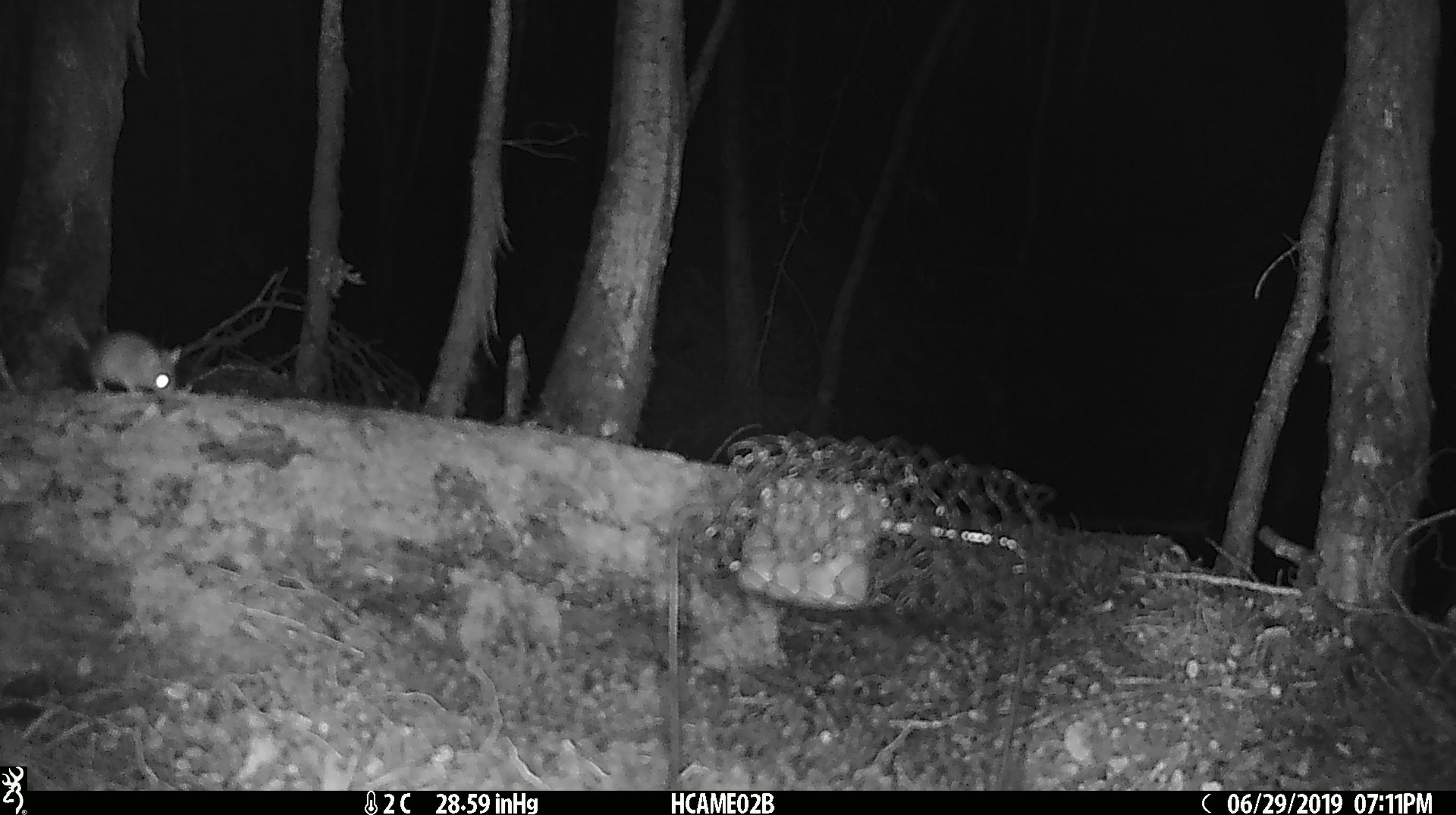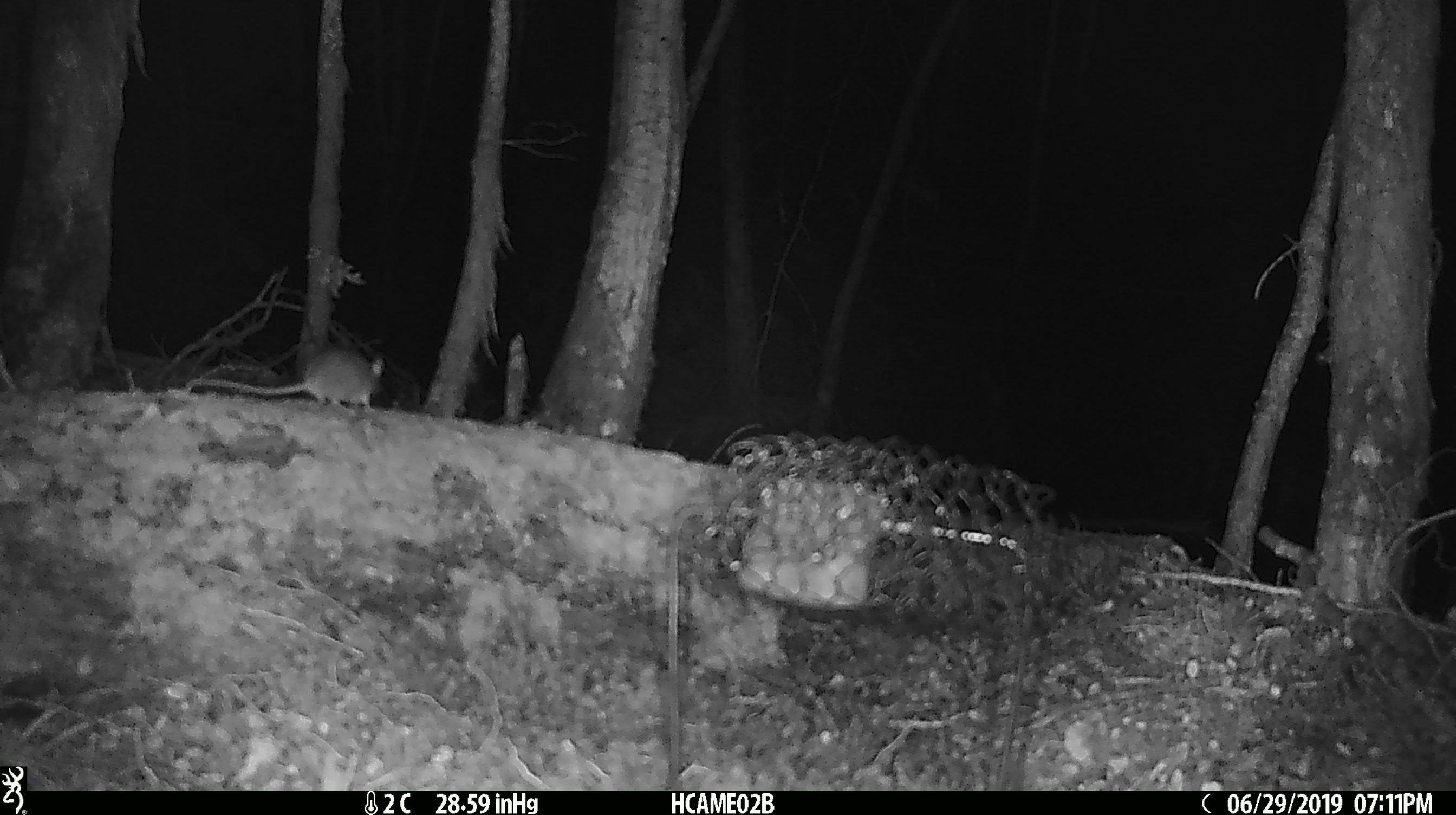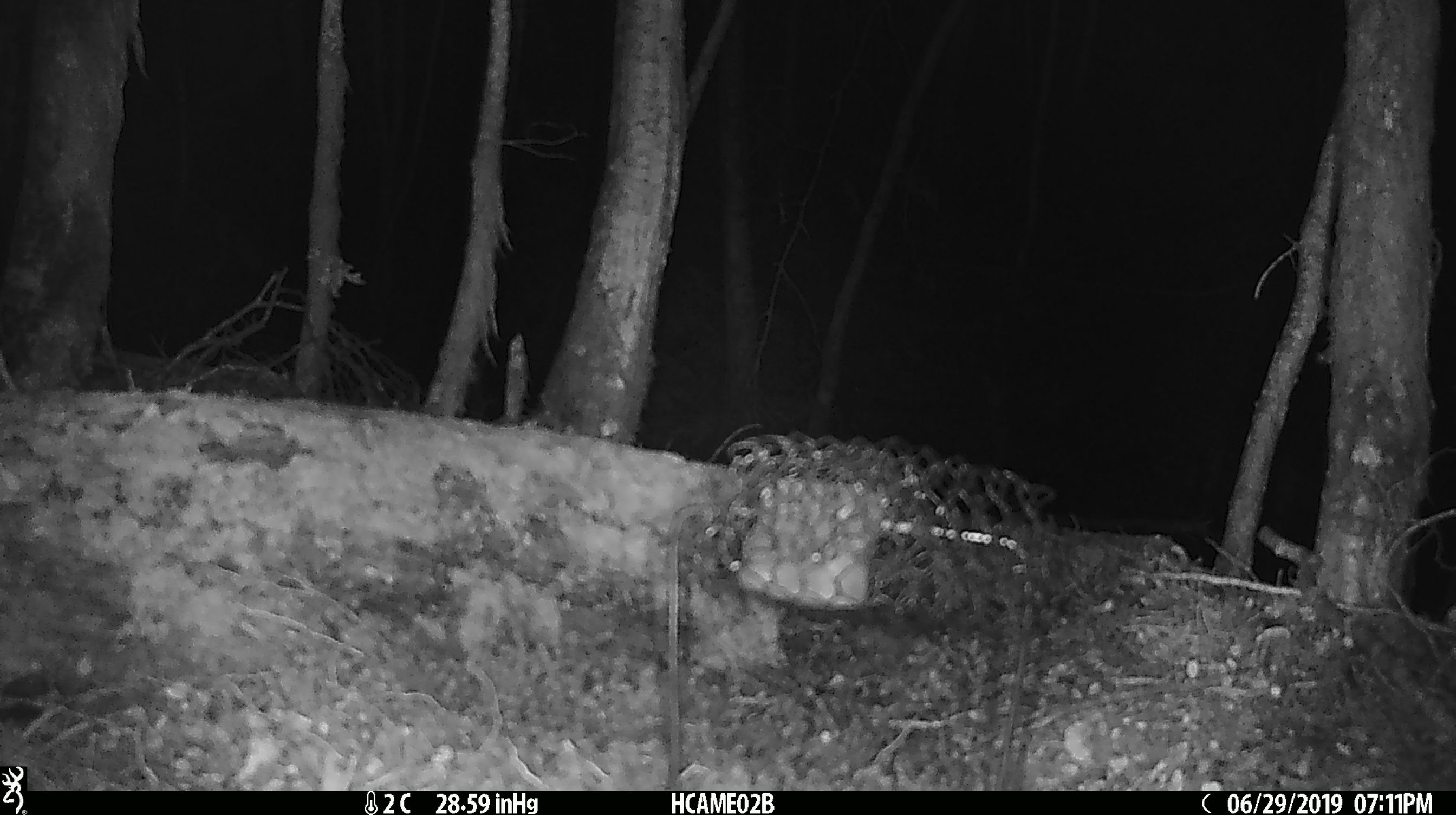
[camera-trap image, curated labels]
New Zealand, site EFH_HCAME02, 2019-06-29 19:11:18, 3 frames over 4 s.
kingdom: Animalia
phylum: Chordata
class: Mammalia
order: Rodentia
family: Muridae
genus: Mus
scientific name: Mus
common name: mouse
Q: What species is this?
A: Mouse (Mus).